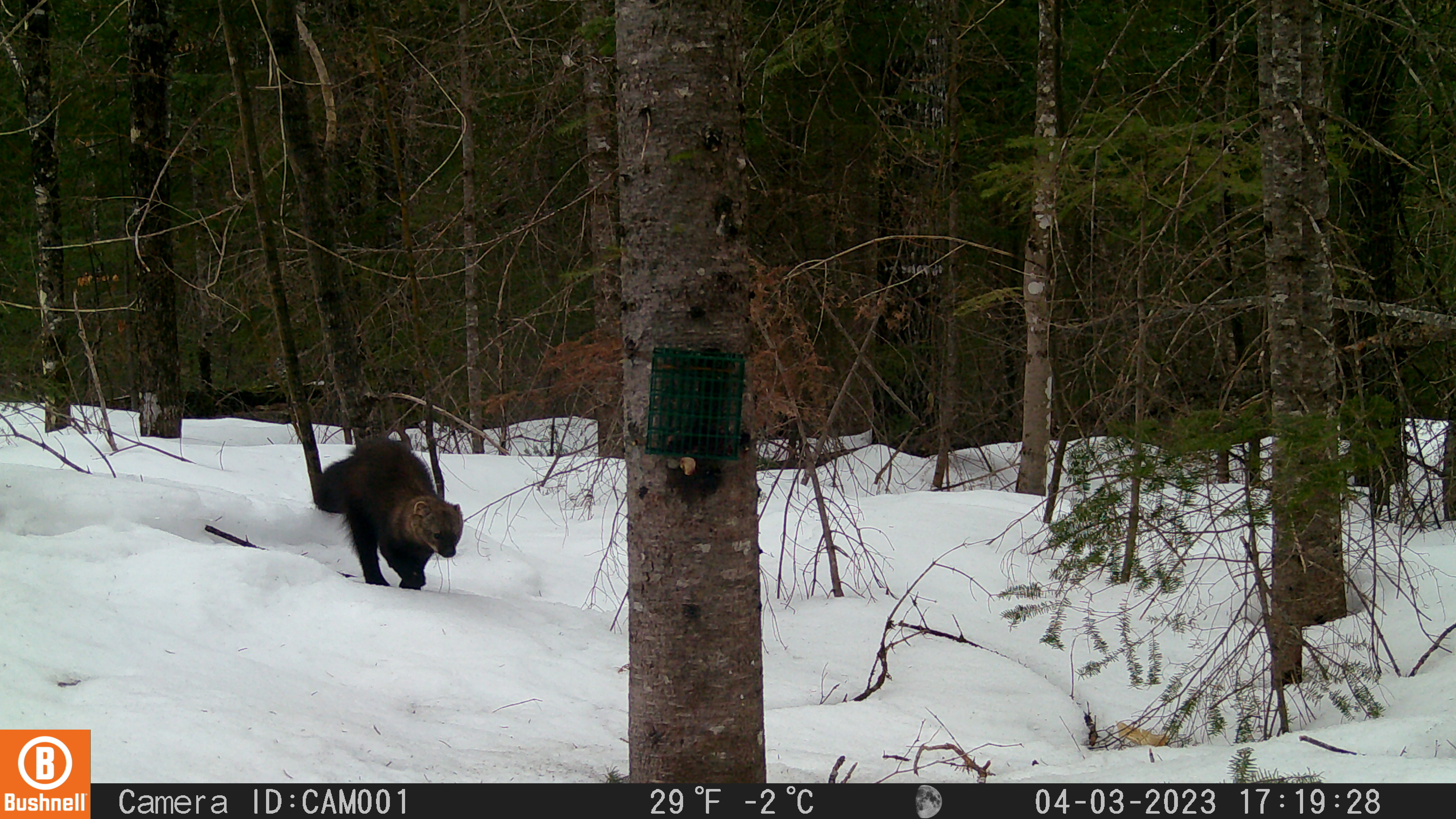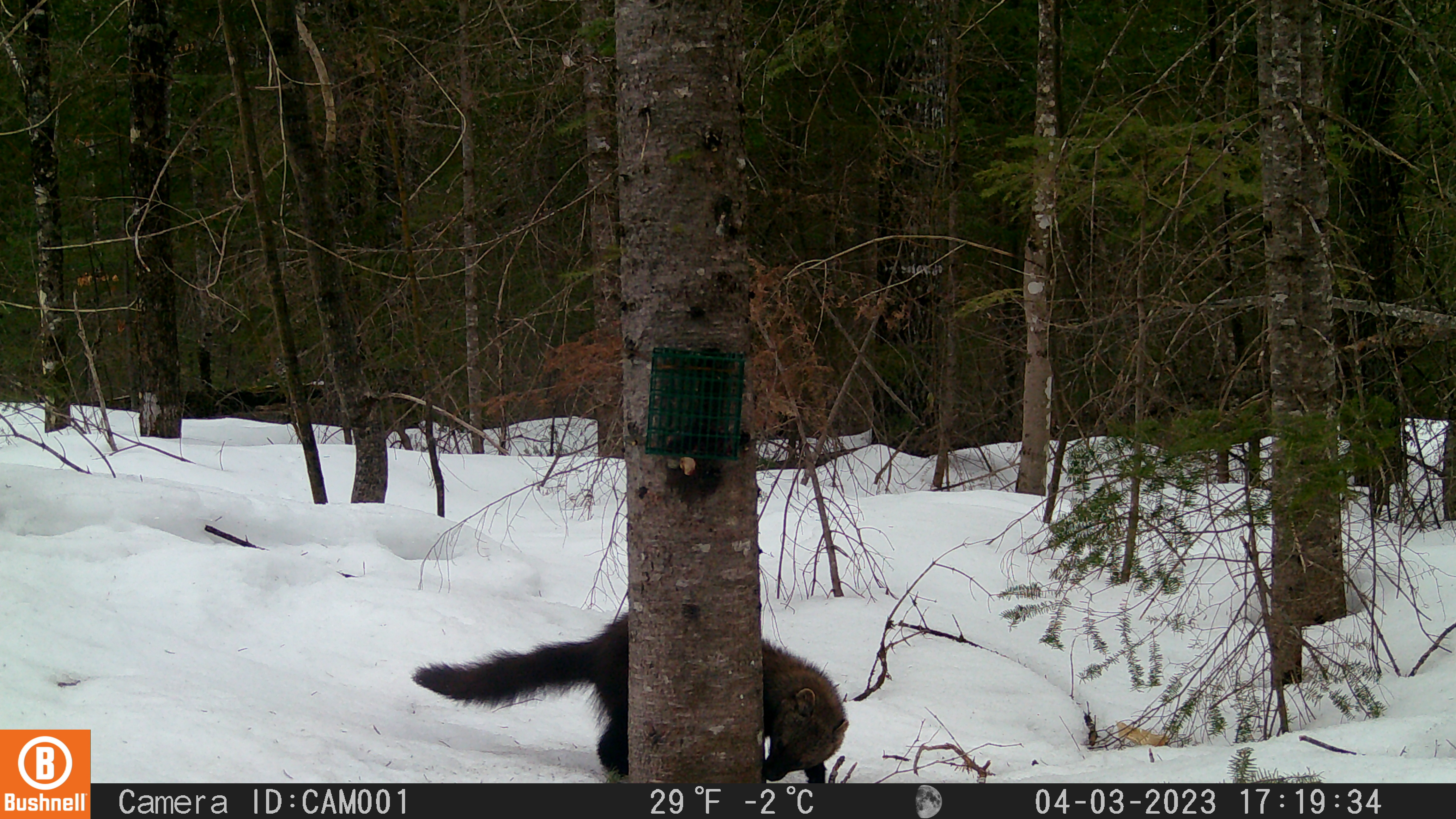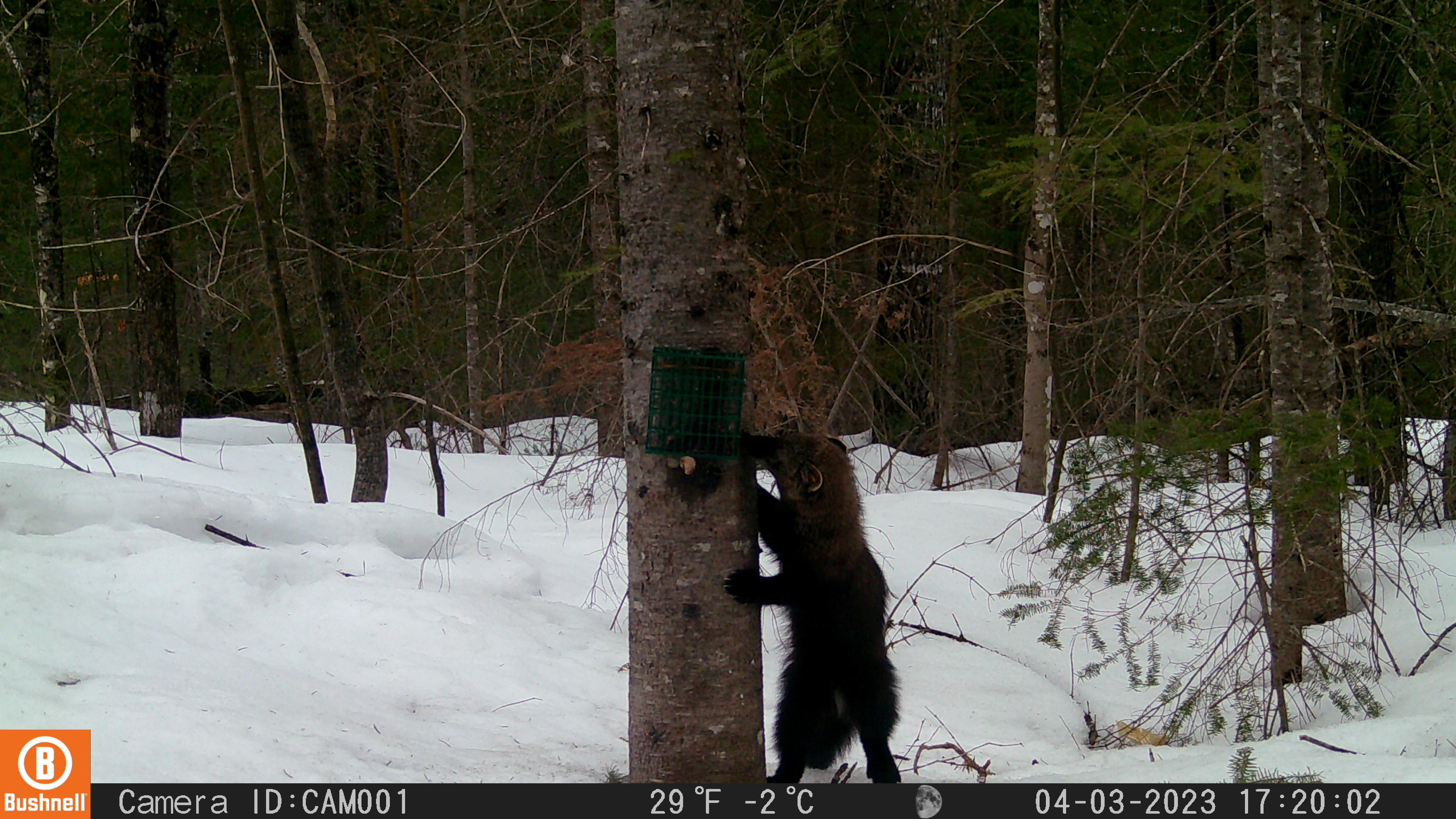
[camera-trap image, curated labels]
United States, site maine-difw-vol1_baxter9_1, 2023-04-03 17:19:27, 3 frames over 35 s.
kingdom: Animalia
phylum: Chordata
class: Mammalia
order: Carnivora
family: Mustelidae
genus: Pekania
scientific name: Pekania pennanti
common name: fisher